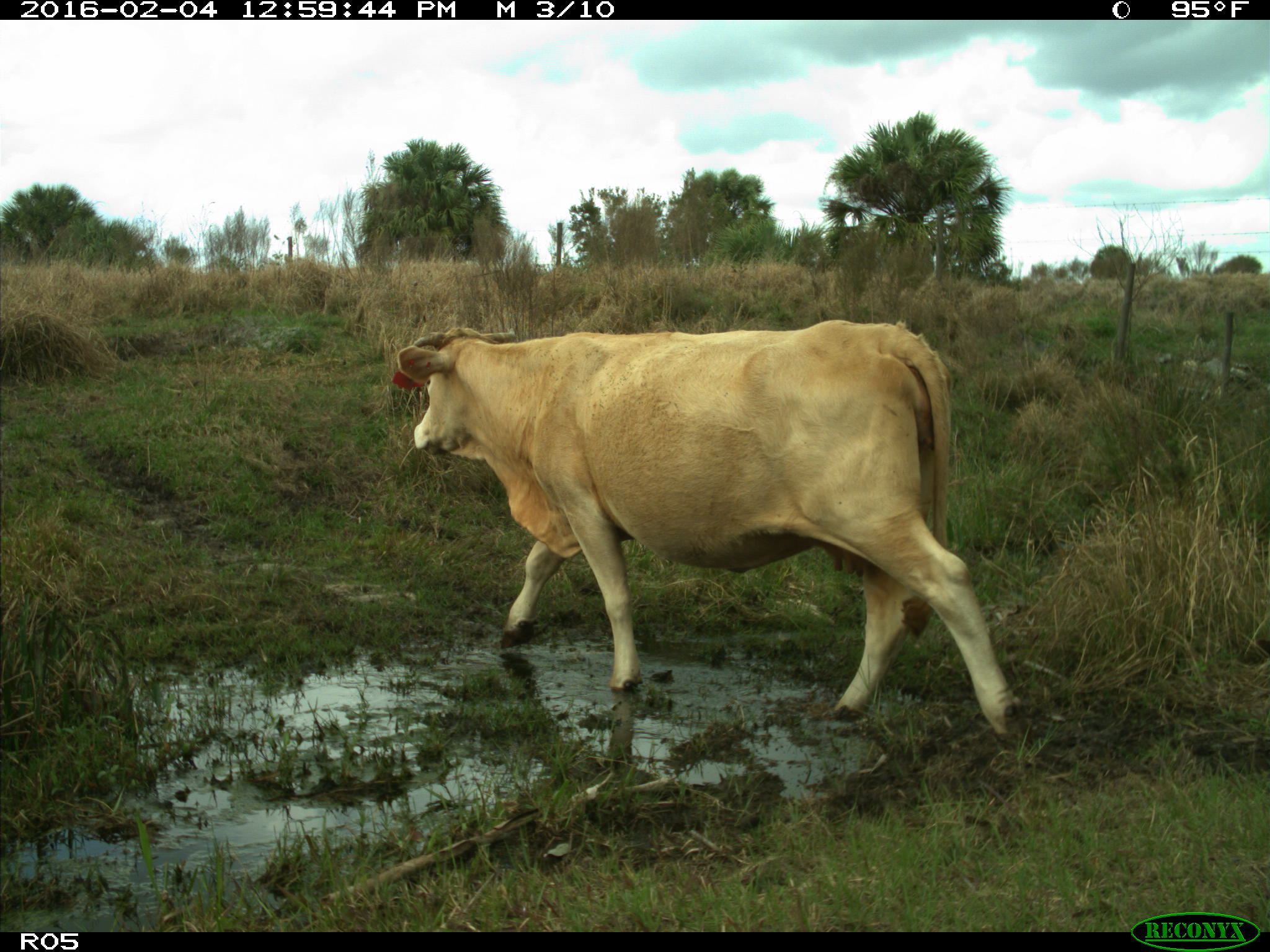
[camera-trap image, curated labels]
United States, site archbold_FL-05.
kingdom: Animalia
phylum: Chordata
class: Mammalia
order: Artiodactyla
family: Bovidae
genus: Bos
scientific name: Bos taurus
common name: domestic cow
Bos taurus (domestic cow).